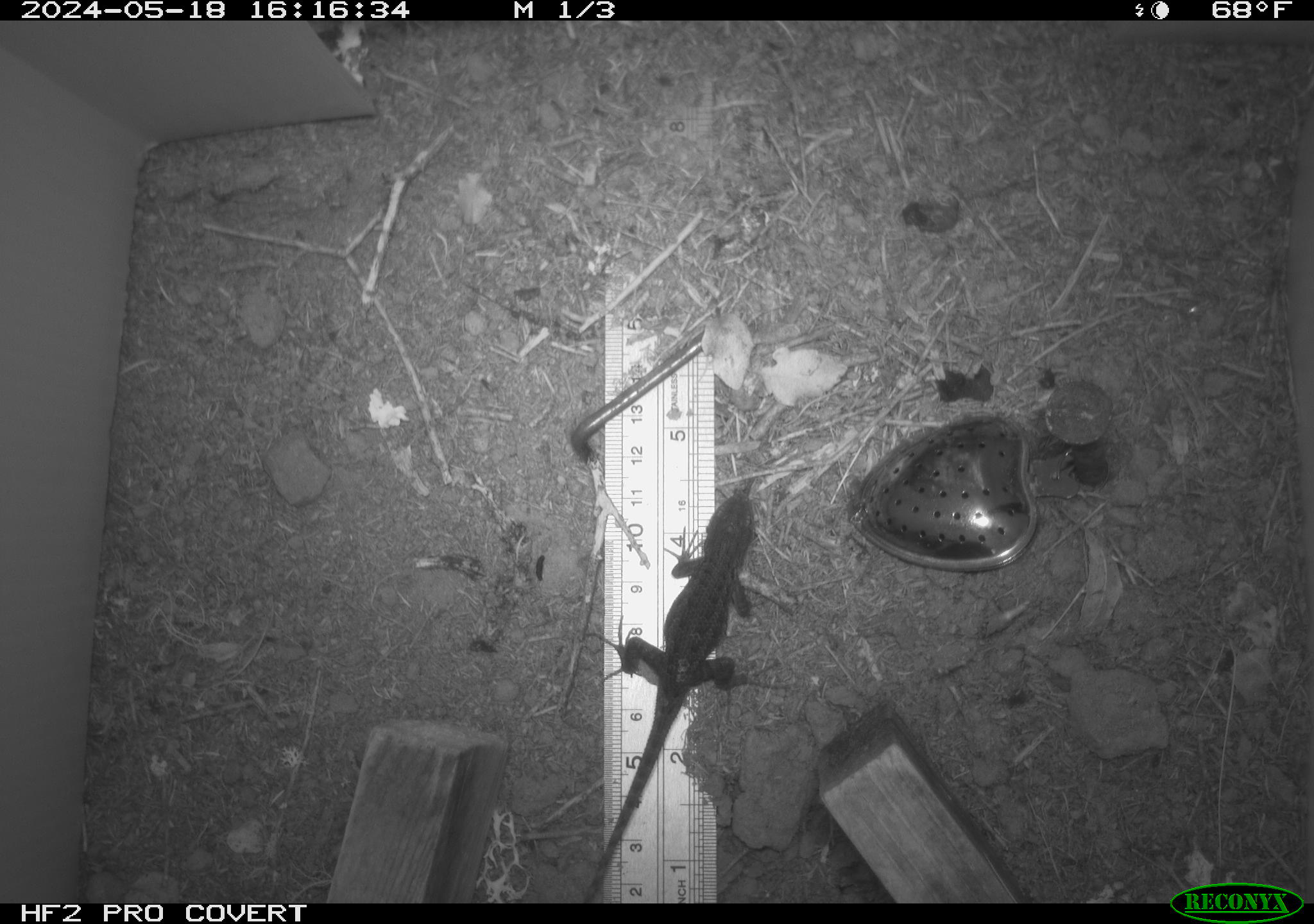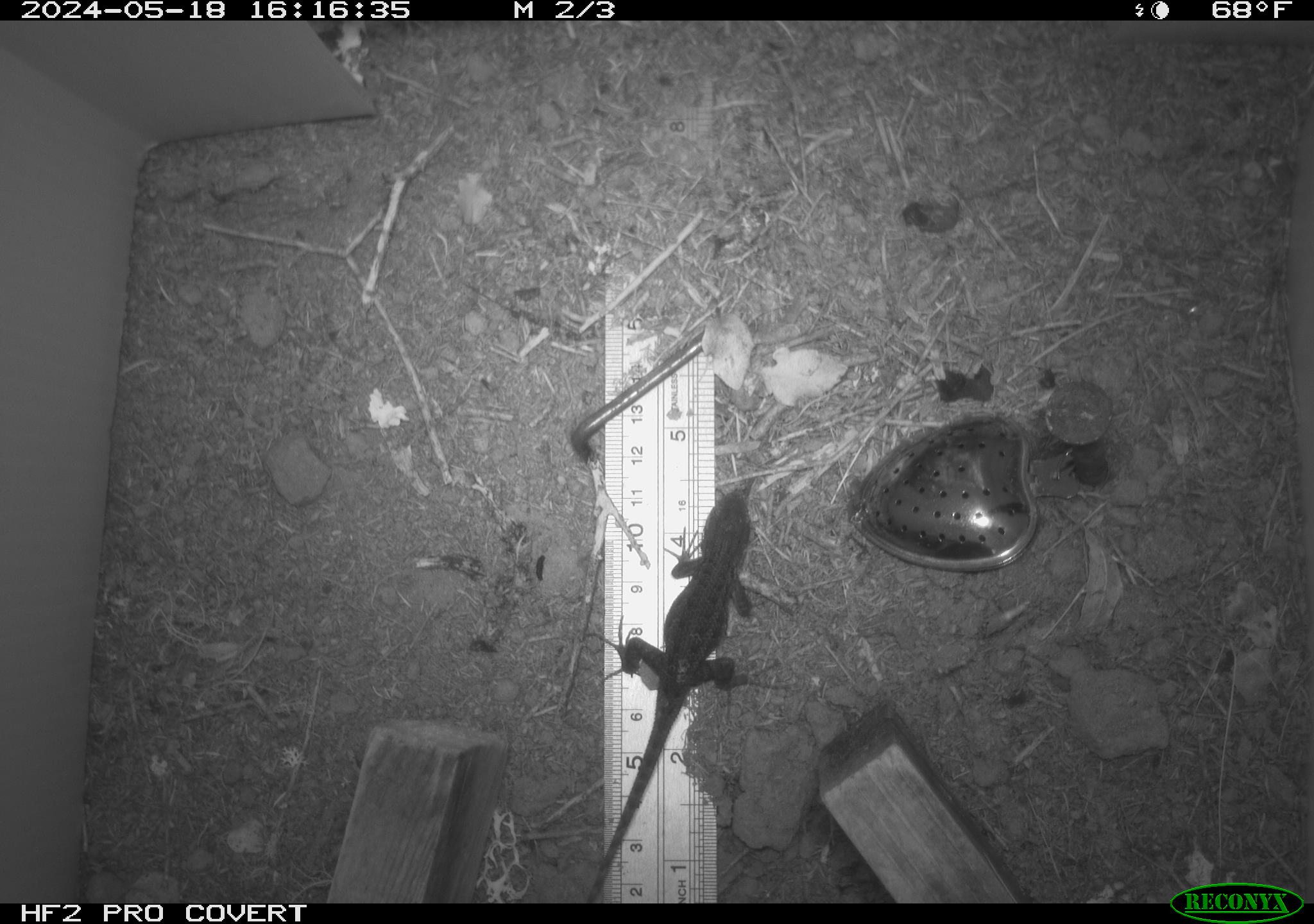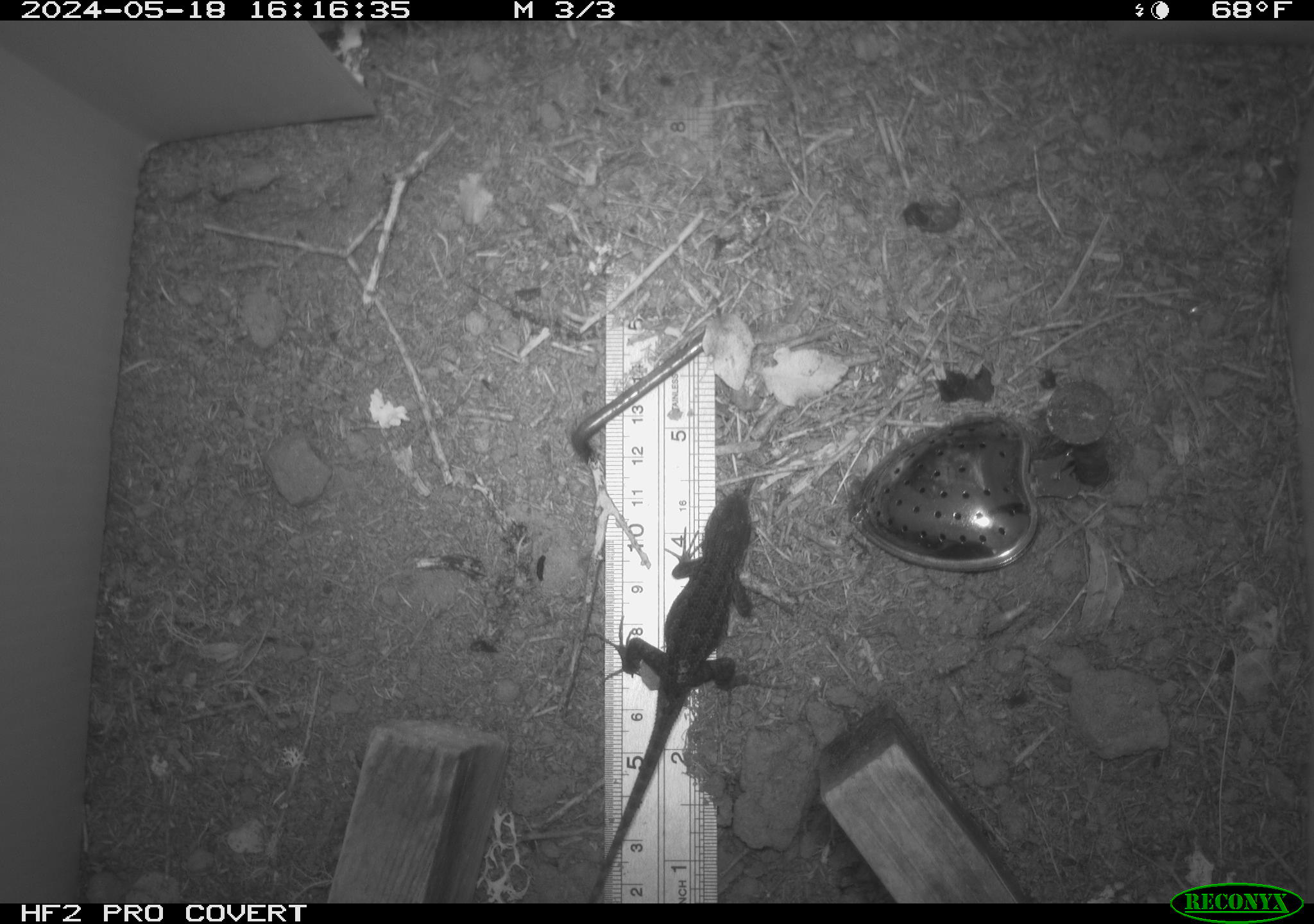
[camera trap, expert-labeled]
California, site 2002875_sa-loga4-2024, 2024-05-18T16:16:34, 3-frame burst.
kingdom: Animalia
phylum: Chordata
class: Reptilia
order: Squamata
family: Phrynosomatidae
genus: Sceloporus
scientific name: Sceloporus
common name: spiny lizards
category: sceloporus species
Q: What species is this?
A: Sceloporus species (spiny lizards) (Sceloporus).